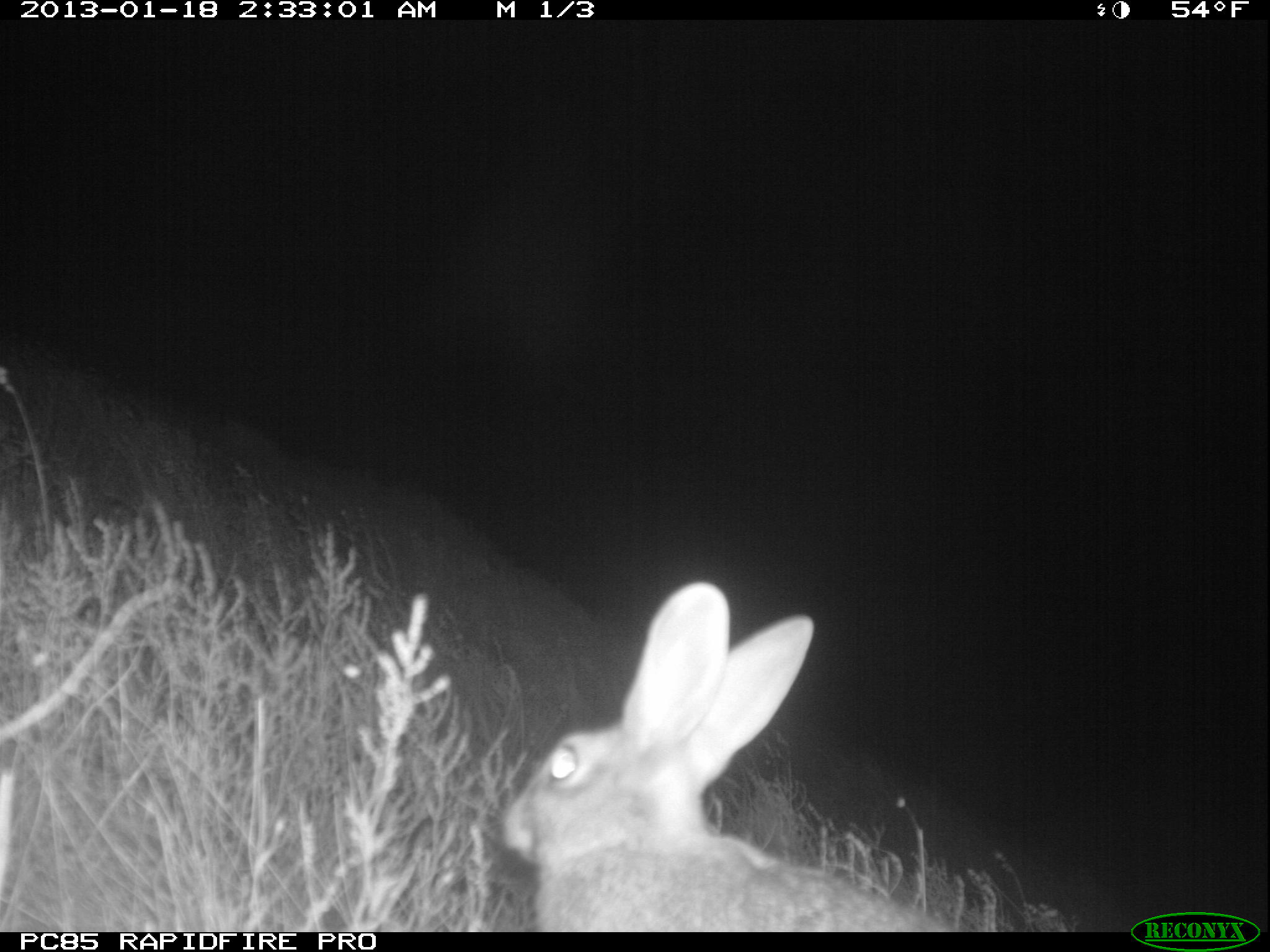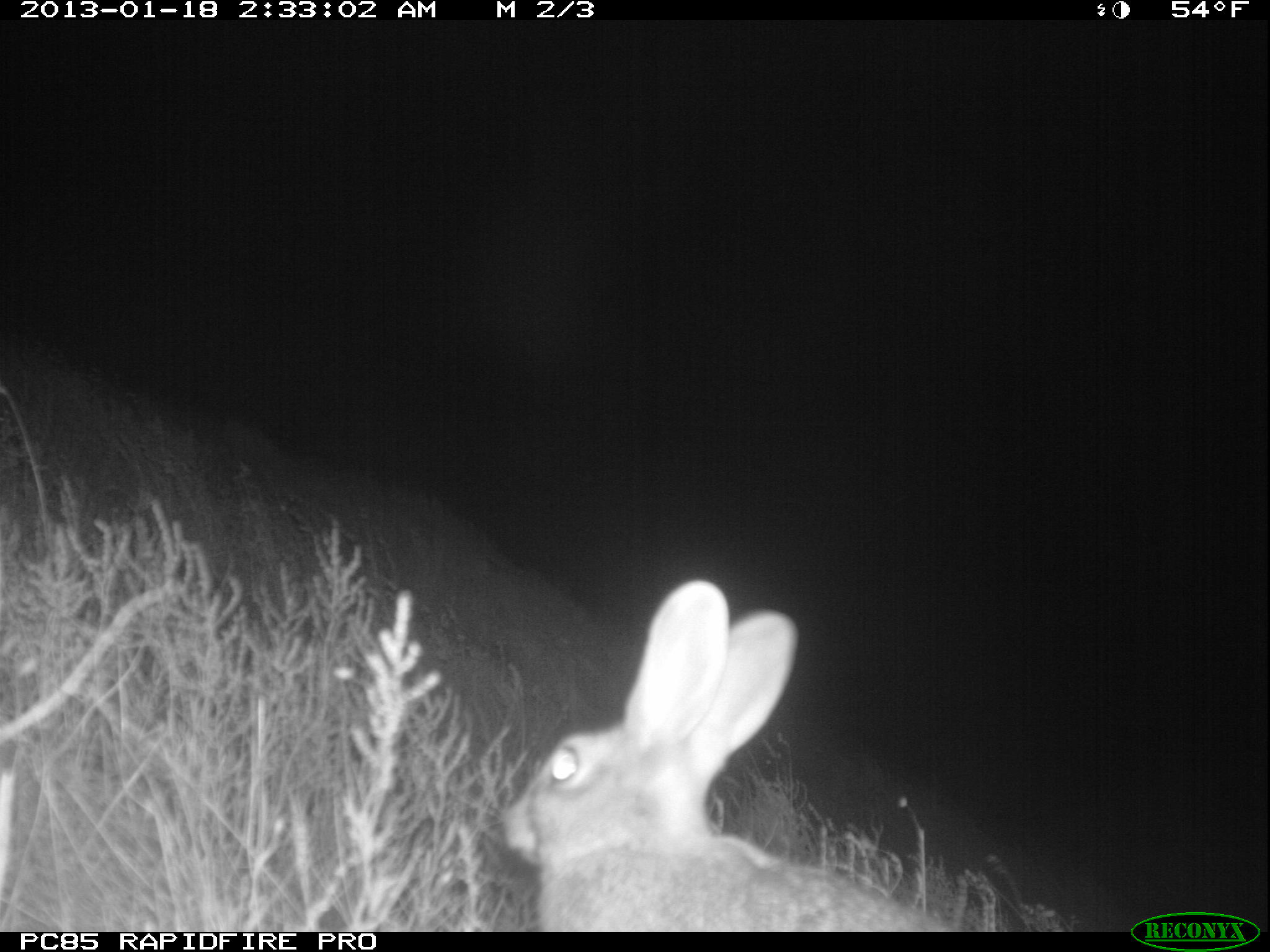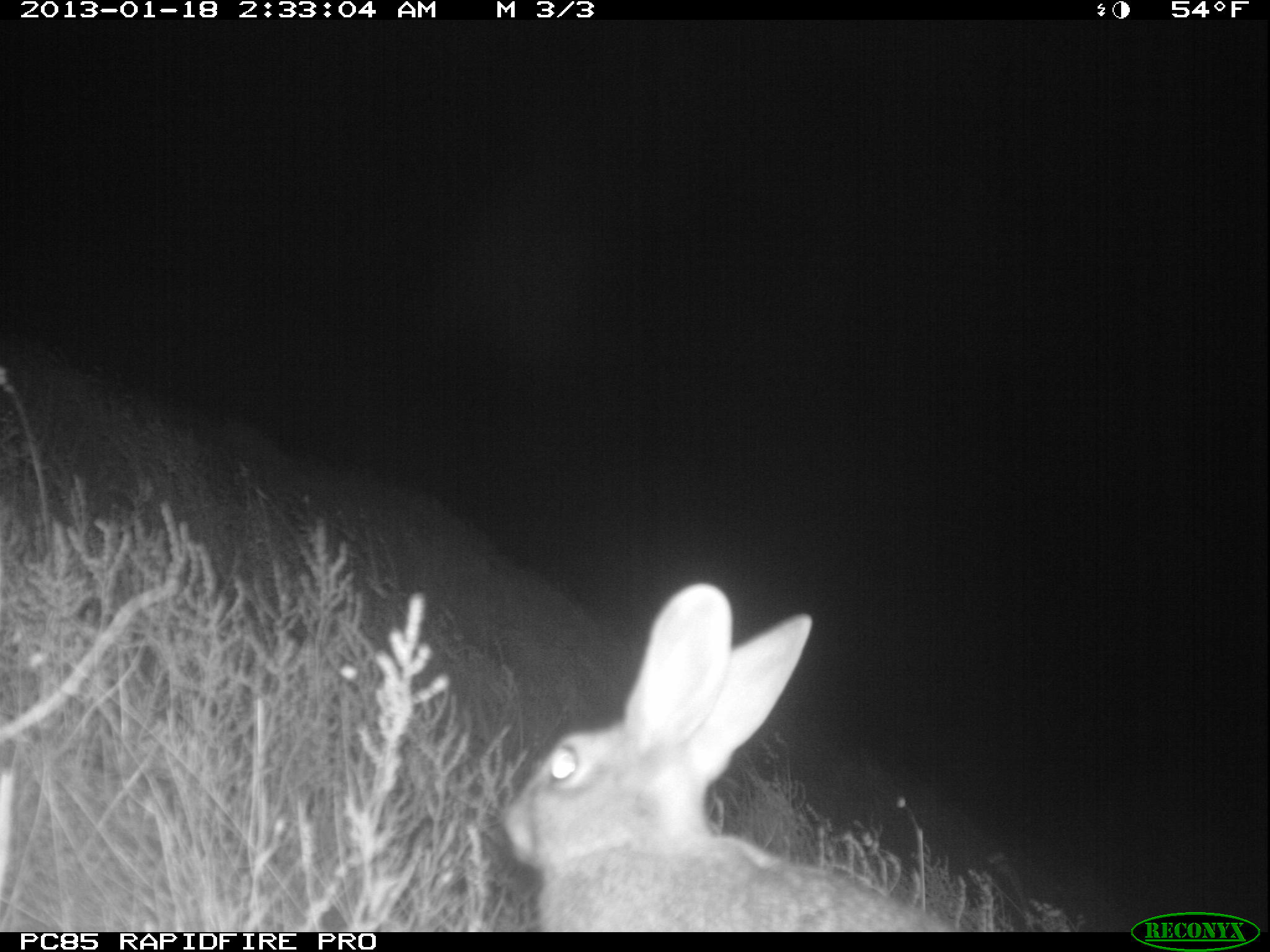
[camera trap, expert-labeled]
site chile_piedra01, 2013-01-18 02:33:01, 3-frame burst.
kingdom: Animalia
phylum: Chordata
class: Mammalia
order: Lagomorpha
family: Leporidae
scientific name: Leporidae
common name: rabbits and hares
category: rabbit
Rabbit (rabbits and hares) (Leporidae).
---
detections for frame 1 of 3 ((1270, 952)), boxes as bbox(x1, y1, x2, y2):
rabbit: bbox(479, 581, 1071, 930)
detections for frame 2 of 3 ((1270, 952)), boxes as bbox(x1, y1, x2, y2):
rabbit: bbox(490, 577, 998, 930)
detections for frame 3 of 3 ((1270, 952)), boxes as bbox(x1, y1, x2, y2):
rabbit: bbox(482, 576, 1060, 934)